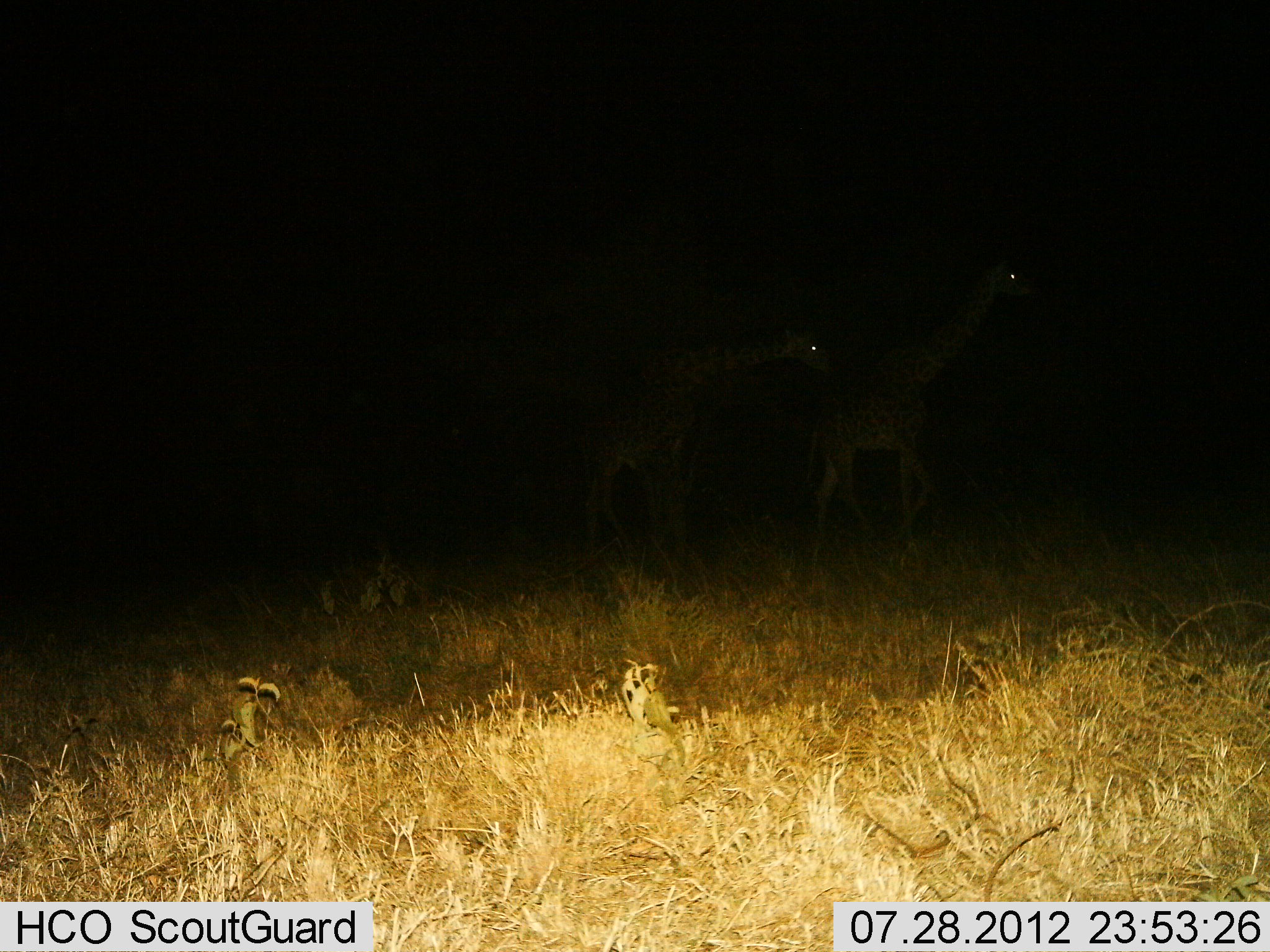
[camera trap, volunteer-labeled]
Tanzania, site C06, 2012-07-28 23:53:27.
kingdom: Animalia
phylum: Chordata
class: Mammalia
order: Artiodactyla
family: Giraffidae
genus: Giraffa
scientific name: Giraffa camelopardalis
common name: giraffe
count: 2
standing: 20%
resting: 0%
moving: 90%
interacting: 10%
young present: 0%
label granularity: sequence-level